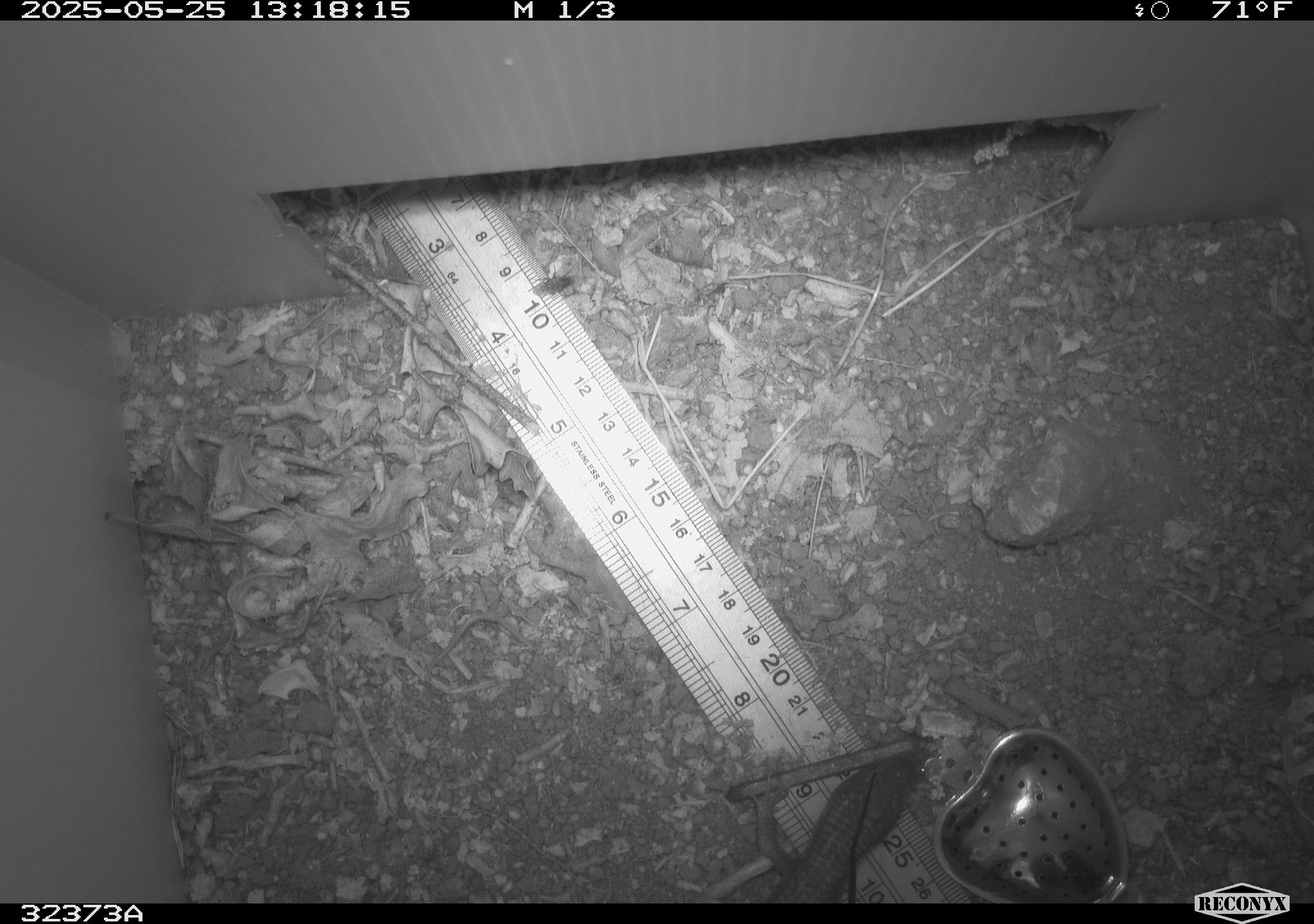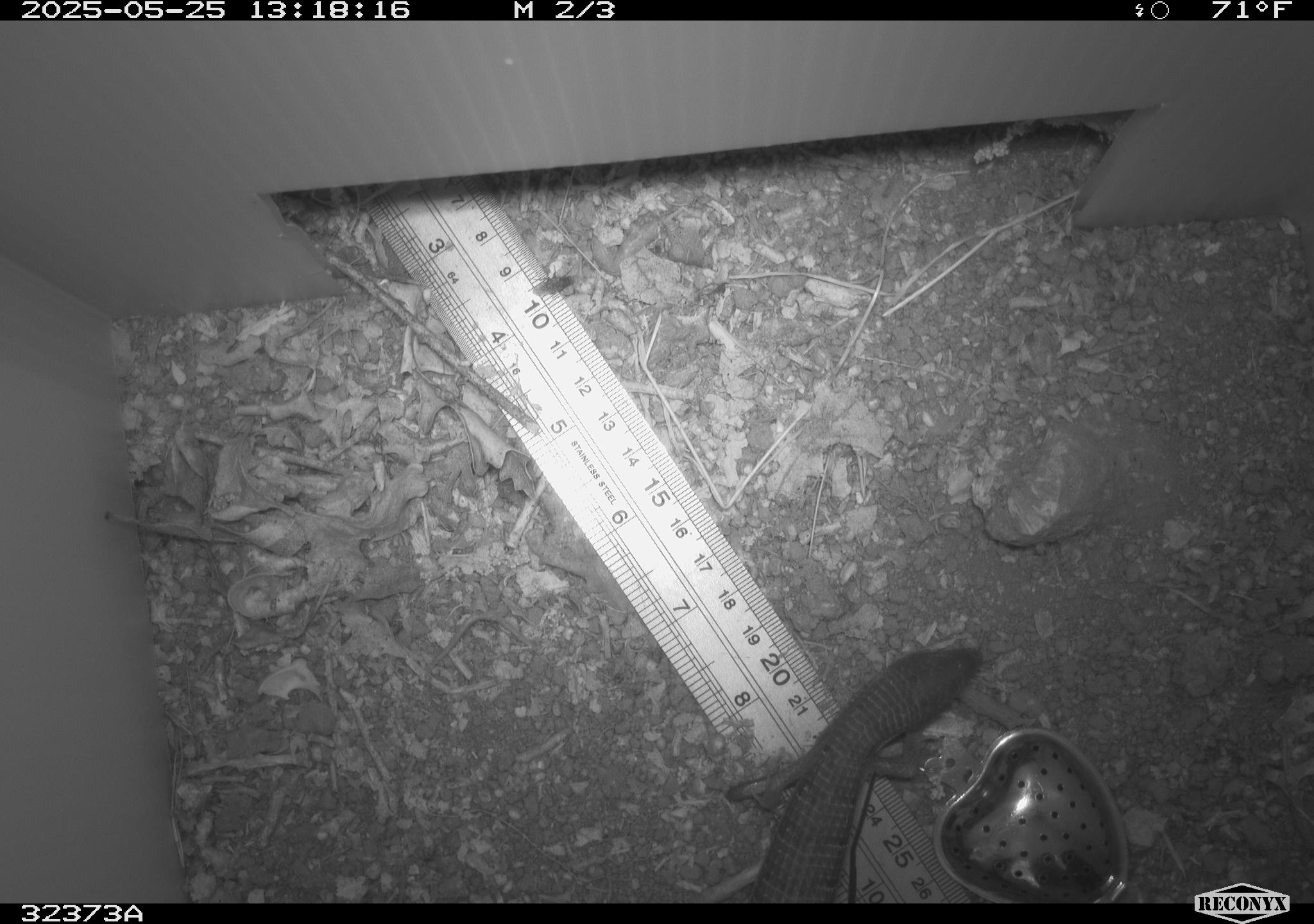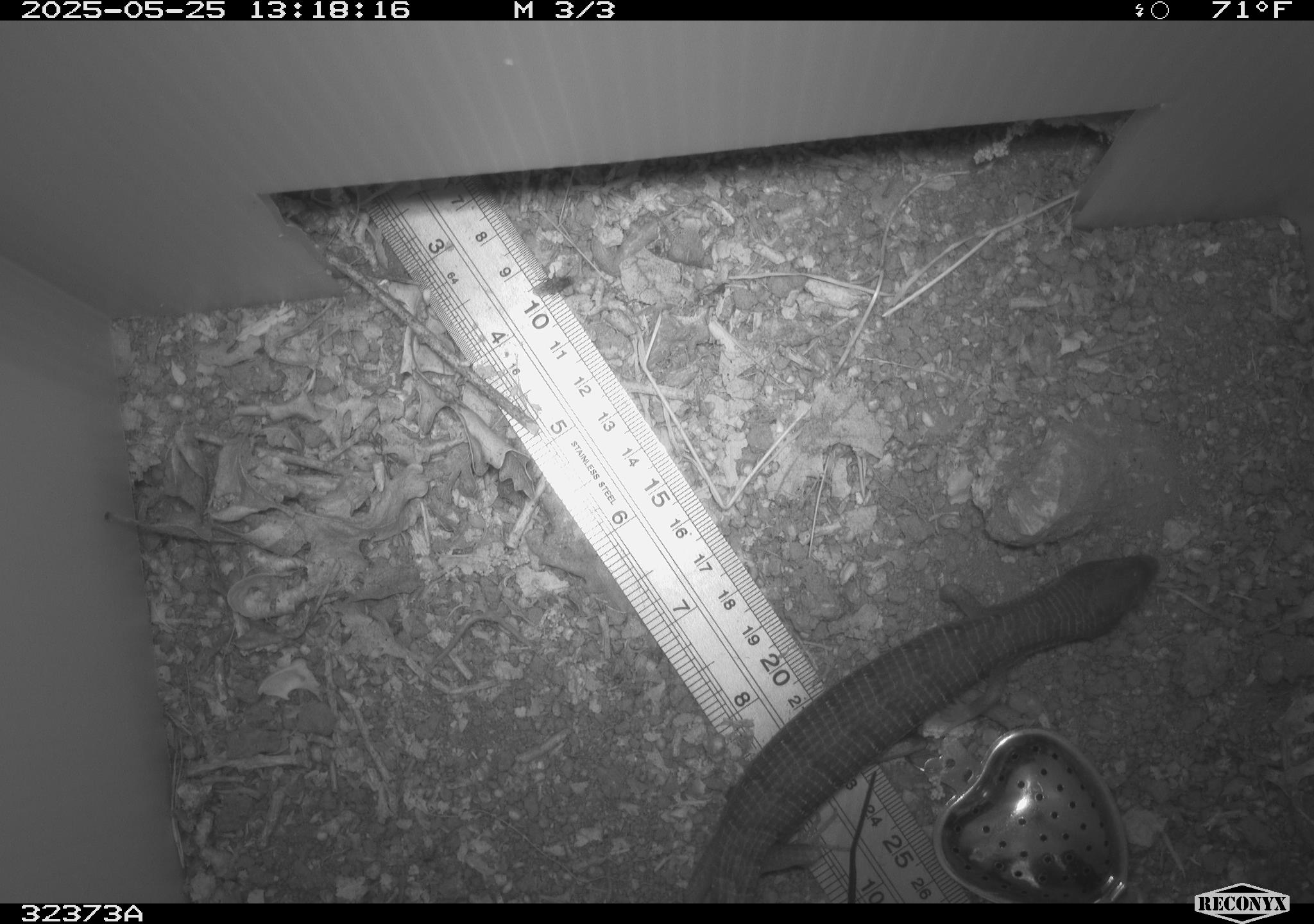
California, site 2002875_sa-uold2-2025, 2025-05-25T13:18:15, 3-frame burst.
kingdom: Animalia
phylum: Chordata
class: Reptilia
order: Squamata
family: Anguidae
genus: Elgaria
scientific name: Elgaria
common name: alligator lizards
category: elgaria species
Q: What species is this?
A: Elgaria species (alligator lizards) (Elgaria).